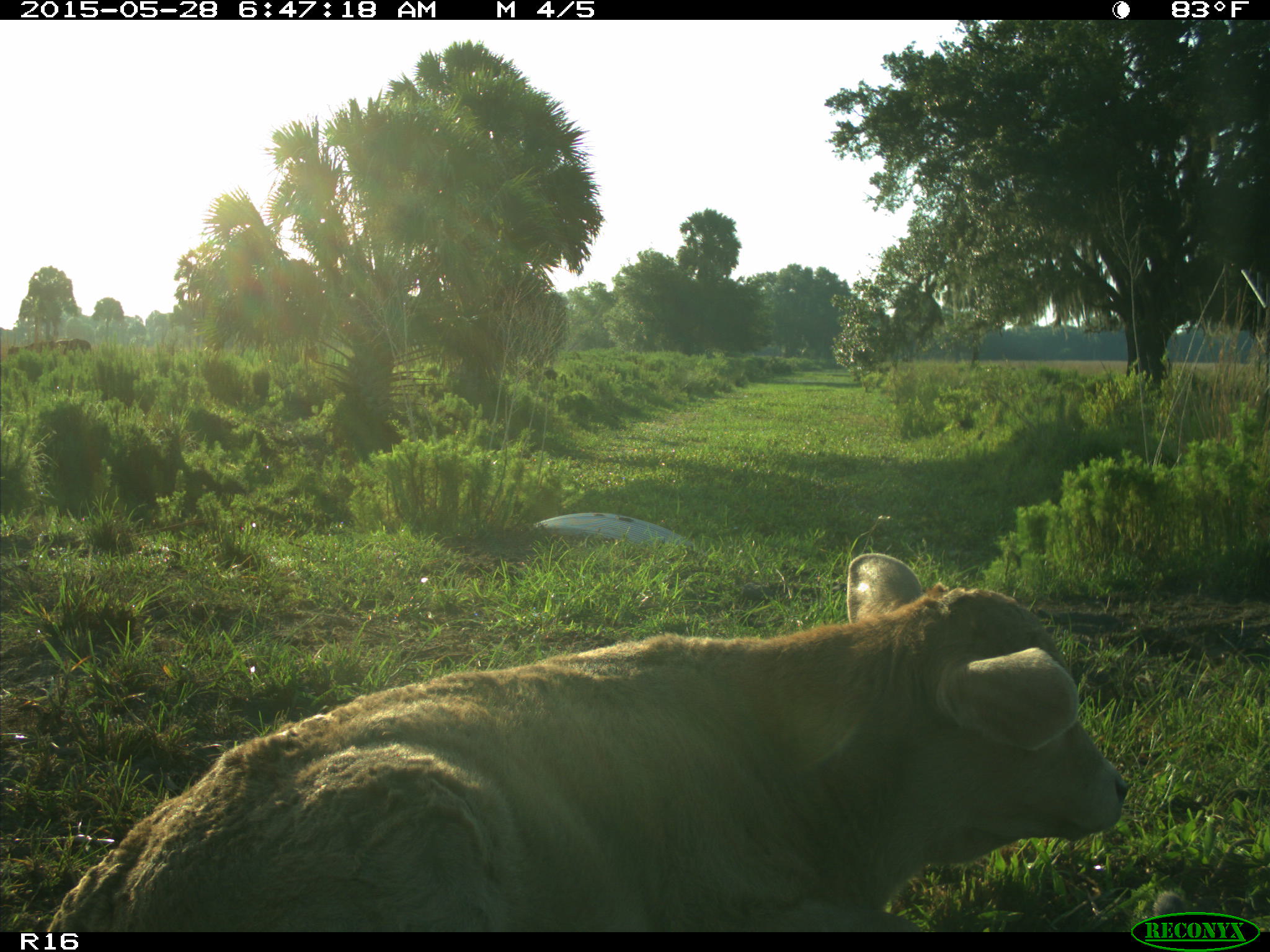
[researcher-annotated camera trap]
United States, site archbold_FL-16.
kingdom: Animalia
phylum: Chordata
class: Mammalia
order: Artiodactyla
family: Bovidae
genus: Bos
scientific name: Bos taurus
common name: domestic cow